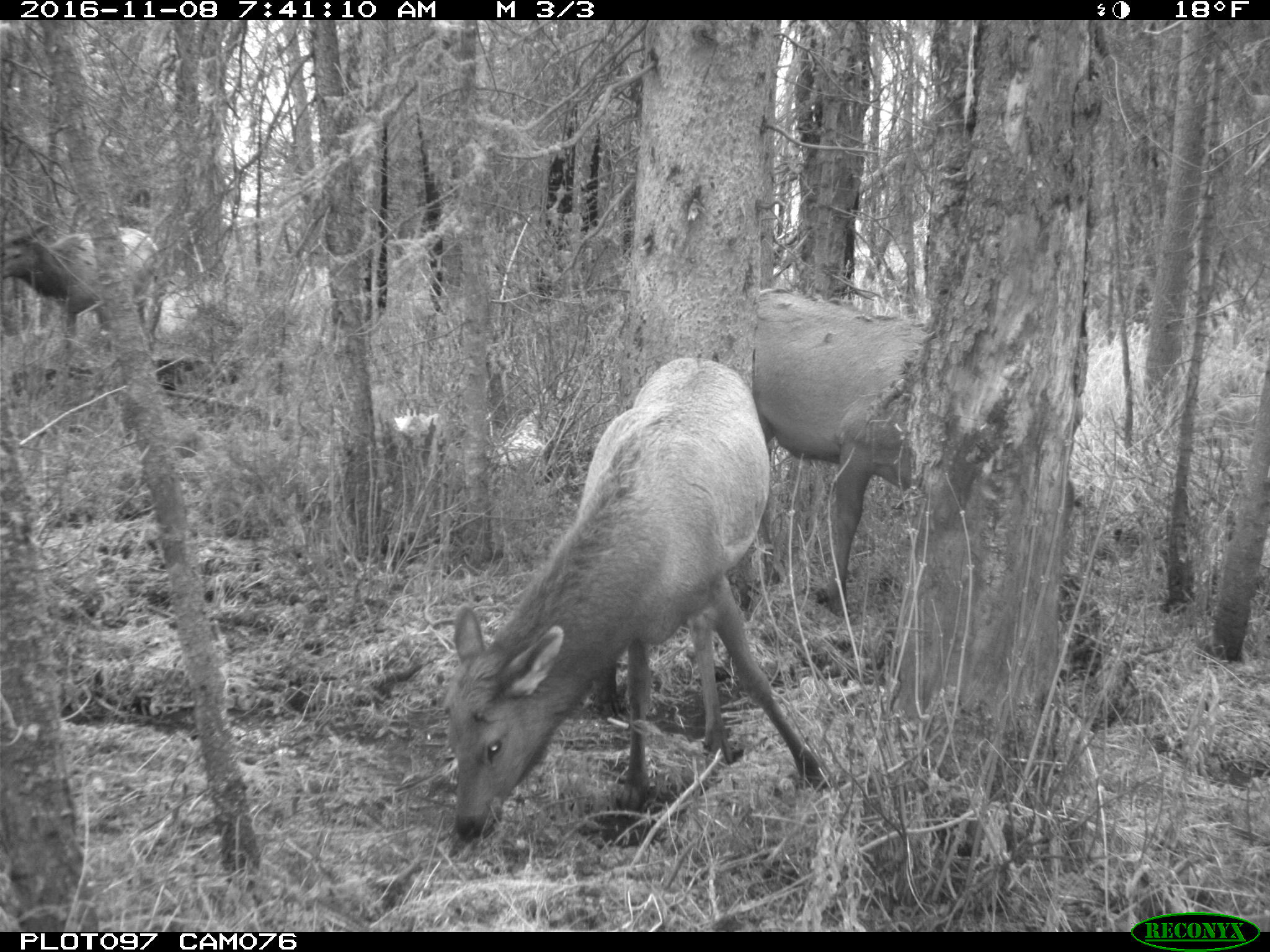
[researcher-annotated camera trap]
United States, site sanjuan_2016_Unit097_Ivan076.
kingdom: Animalia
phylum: Chordata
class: Mammalia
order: Artiodactyla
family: Cervidae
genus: Cervus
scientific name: Cervus elaphus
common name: red deer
Cervus elaphus (red deer).